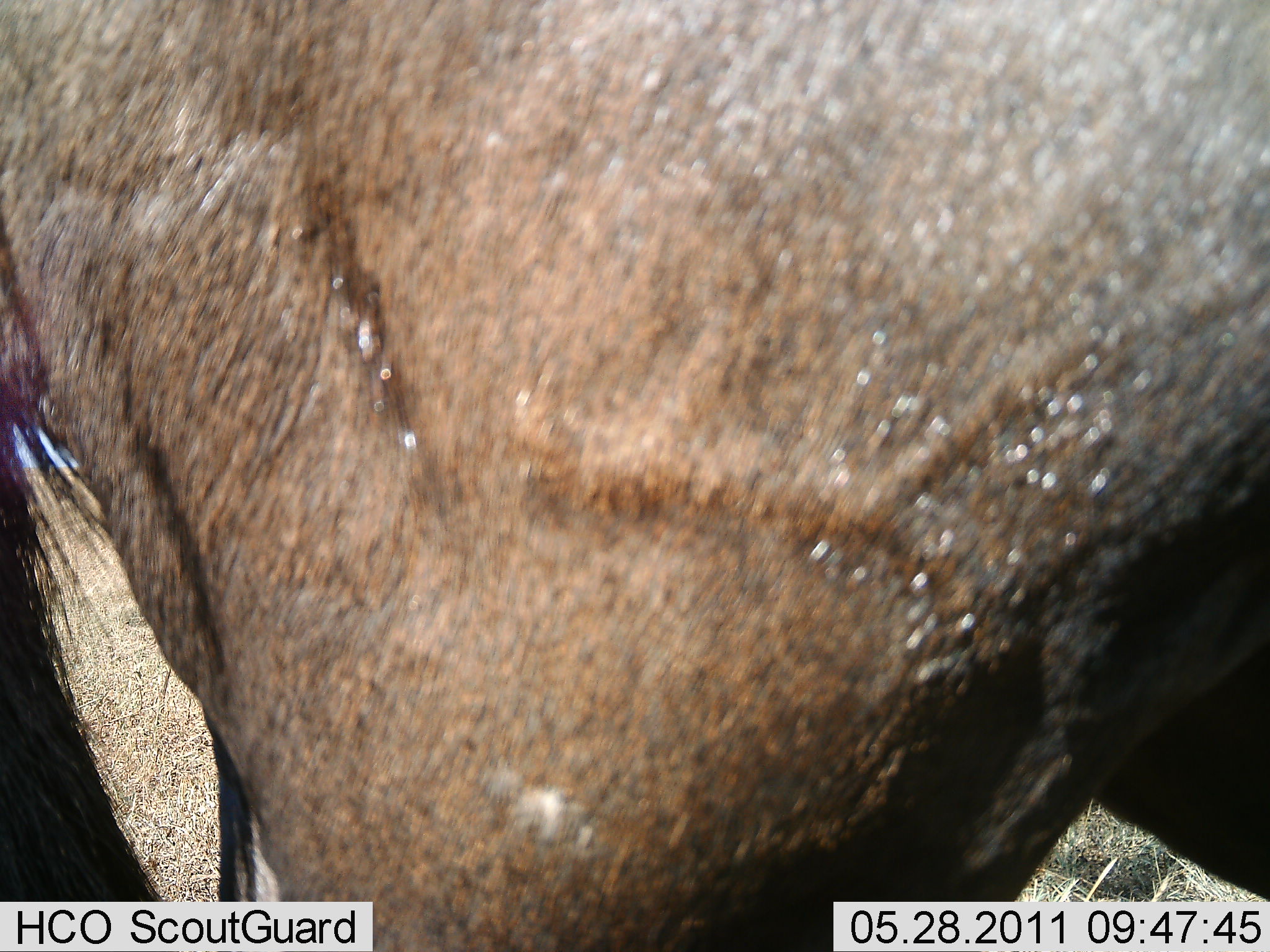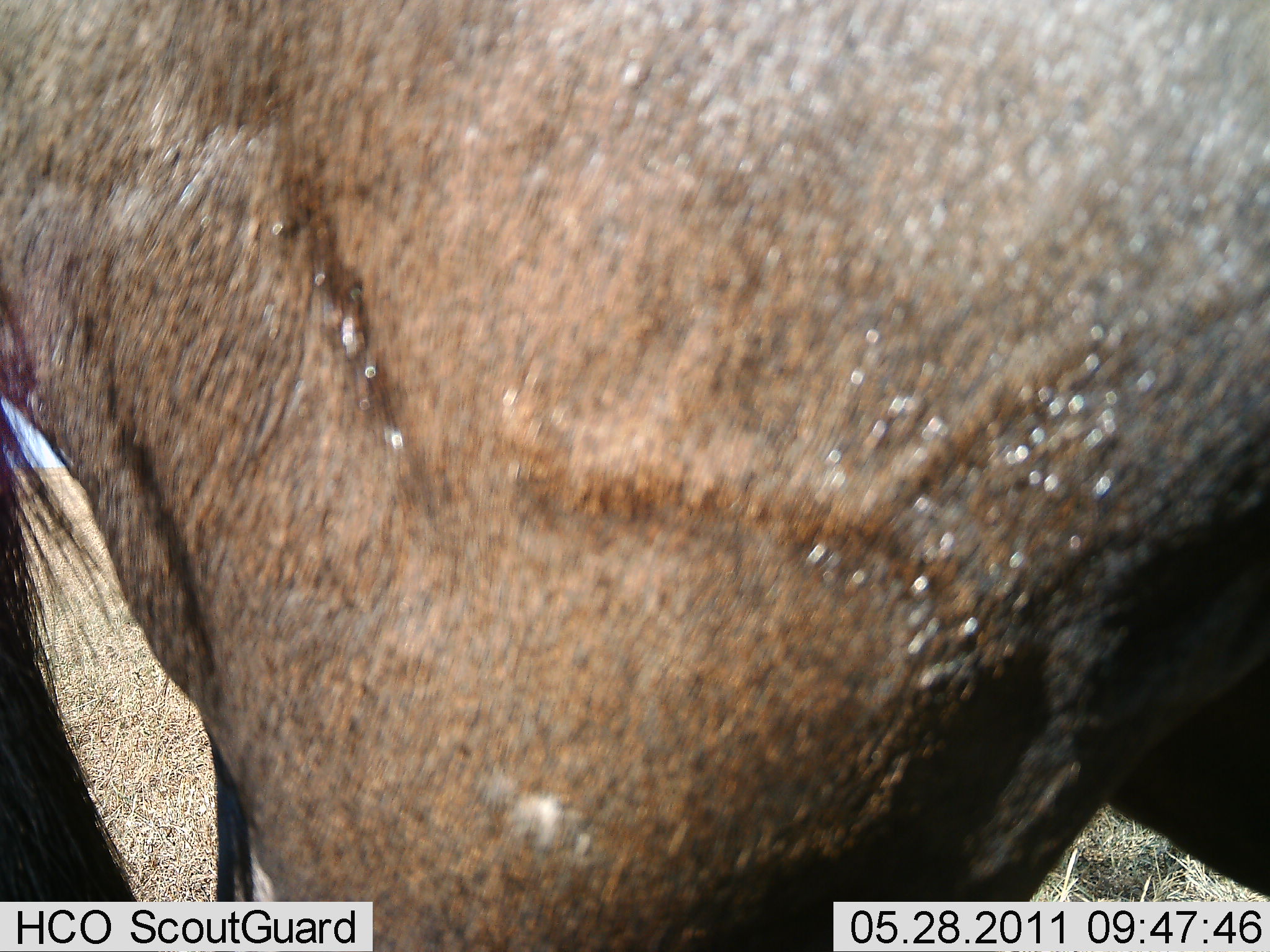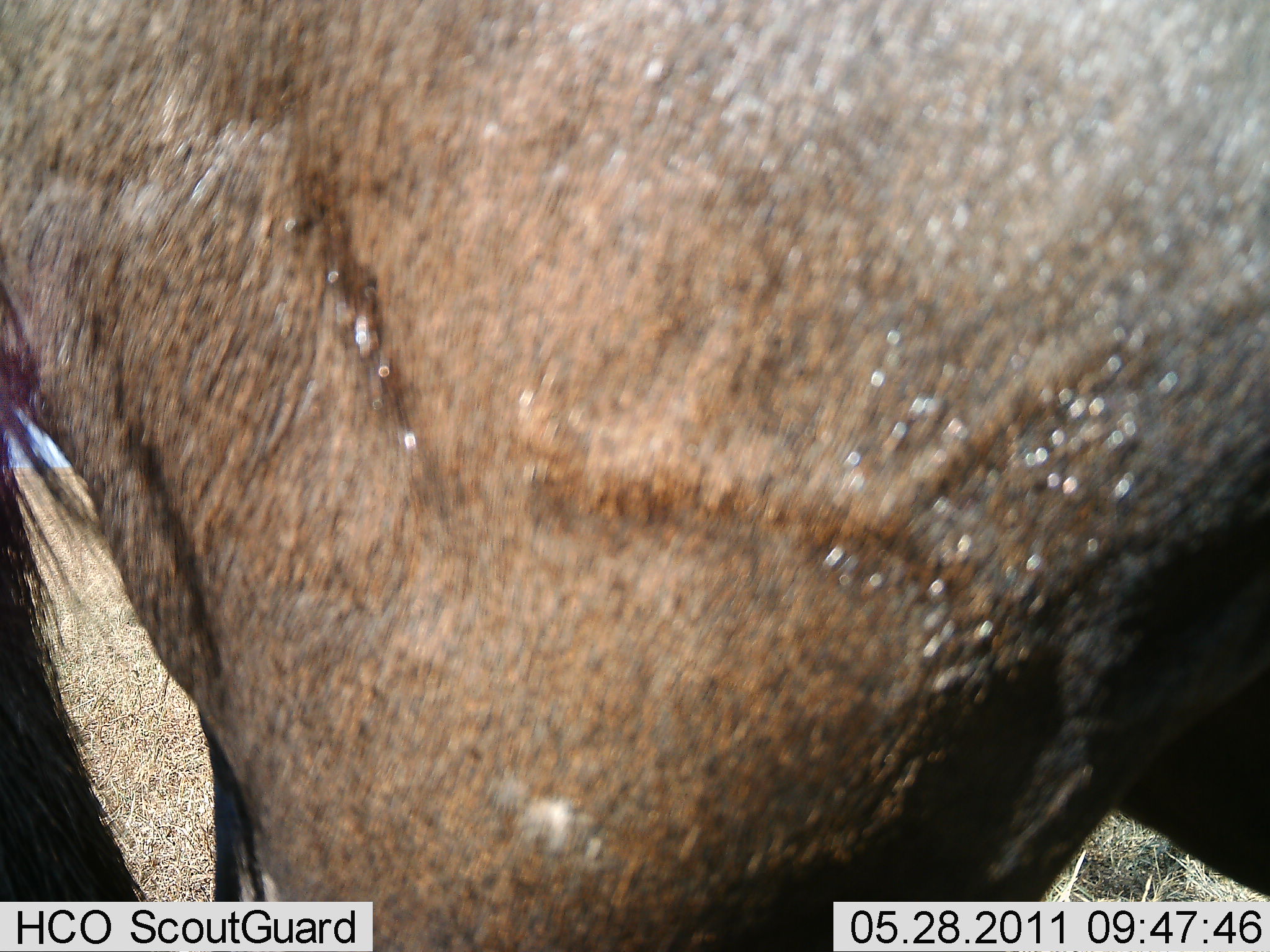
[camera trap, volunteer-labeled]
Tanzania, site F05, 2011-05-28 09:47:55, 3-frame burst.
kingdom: Animalia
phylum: Chordata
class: Mammalia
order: Artiodactyla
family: Bovidae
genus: Connochaetes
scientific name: Connochaetes taurinus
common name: blue wildebeest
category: wildebeest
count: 1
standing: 91%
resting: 0%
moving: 9%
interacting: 0%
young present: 0%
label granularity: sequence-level